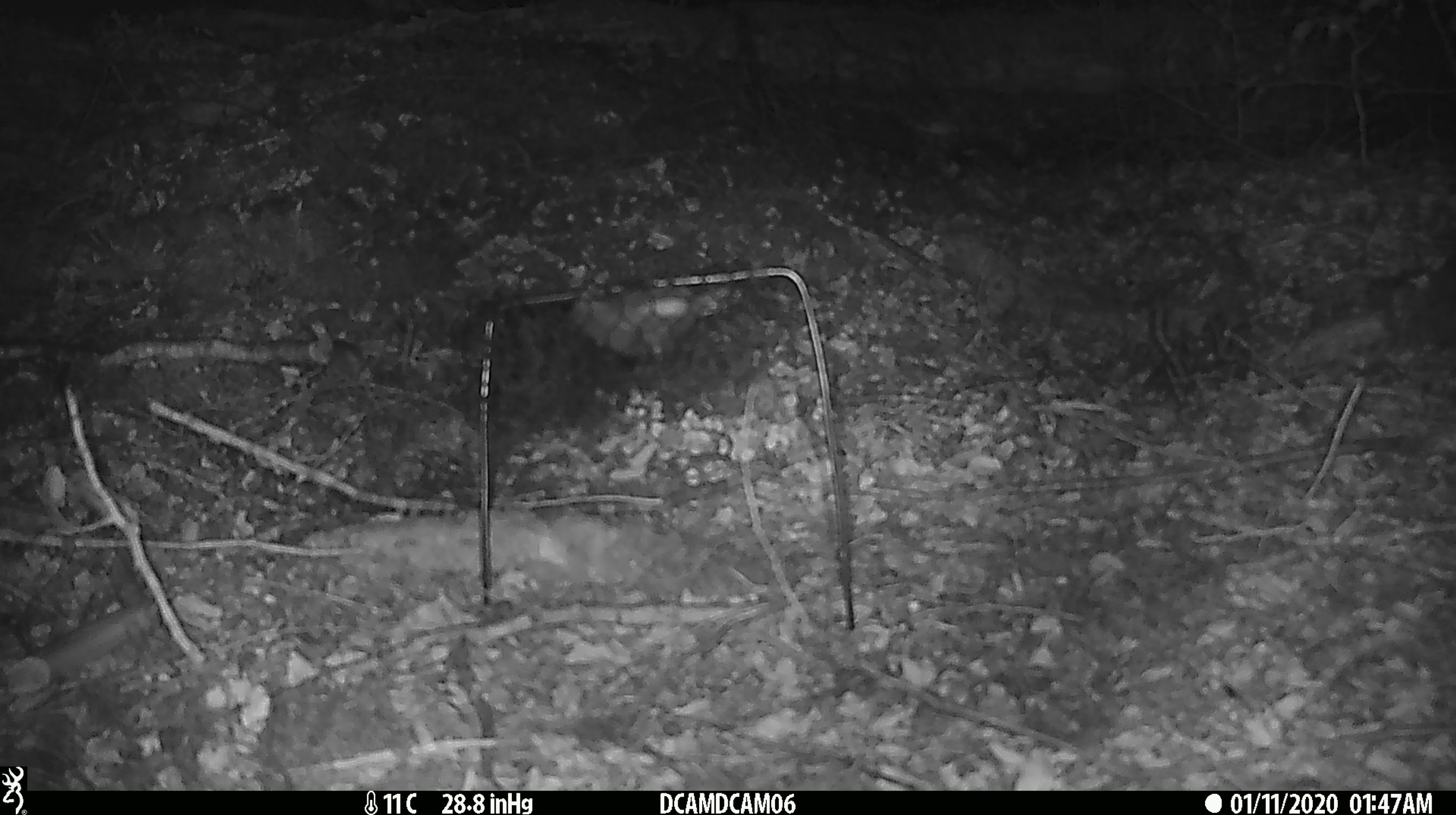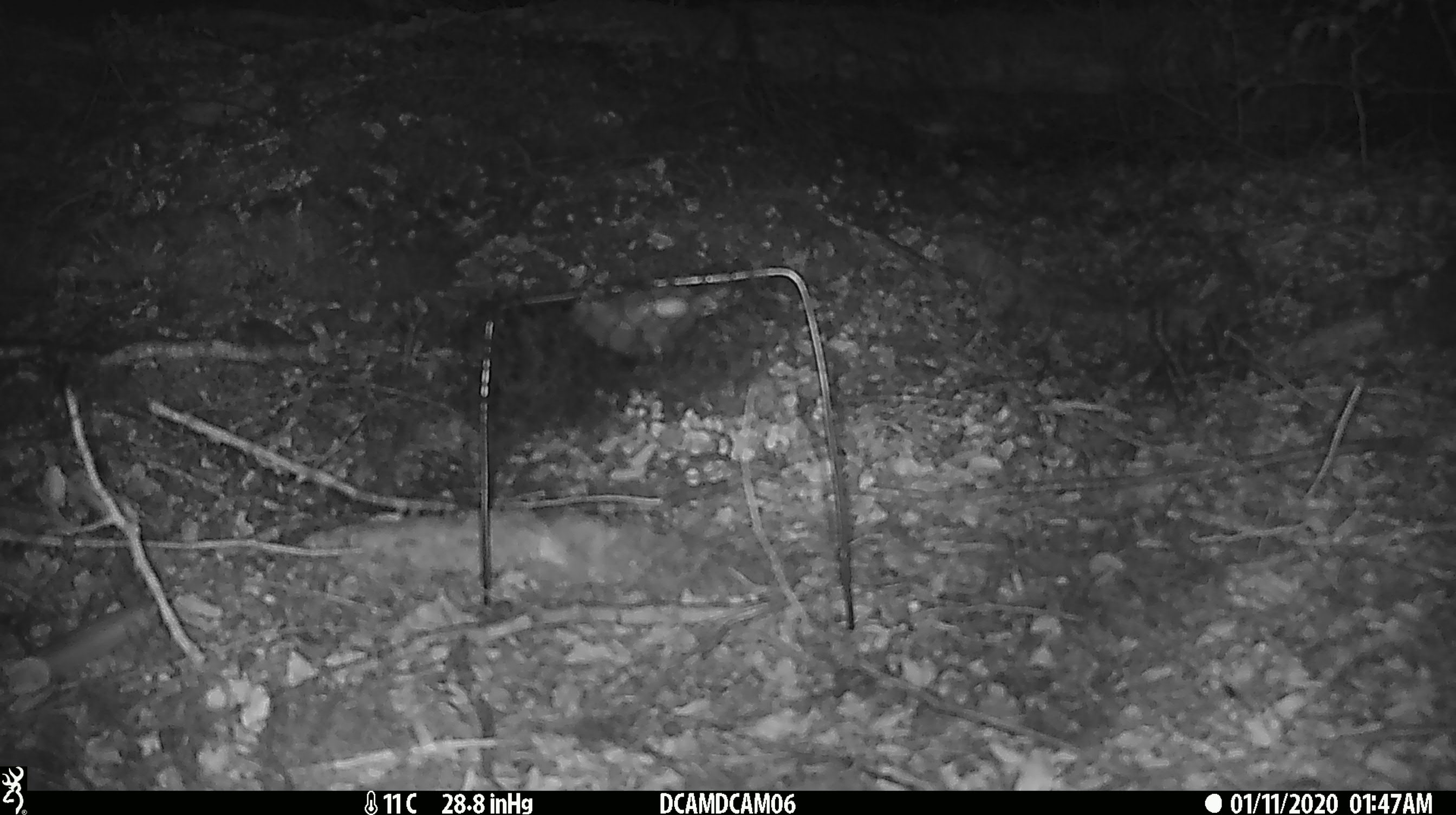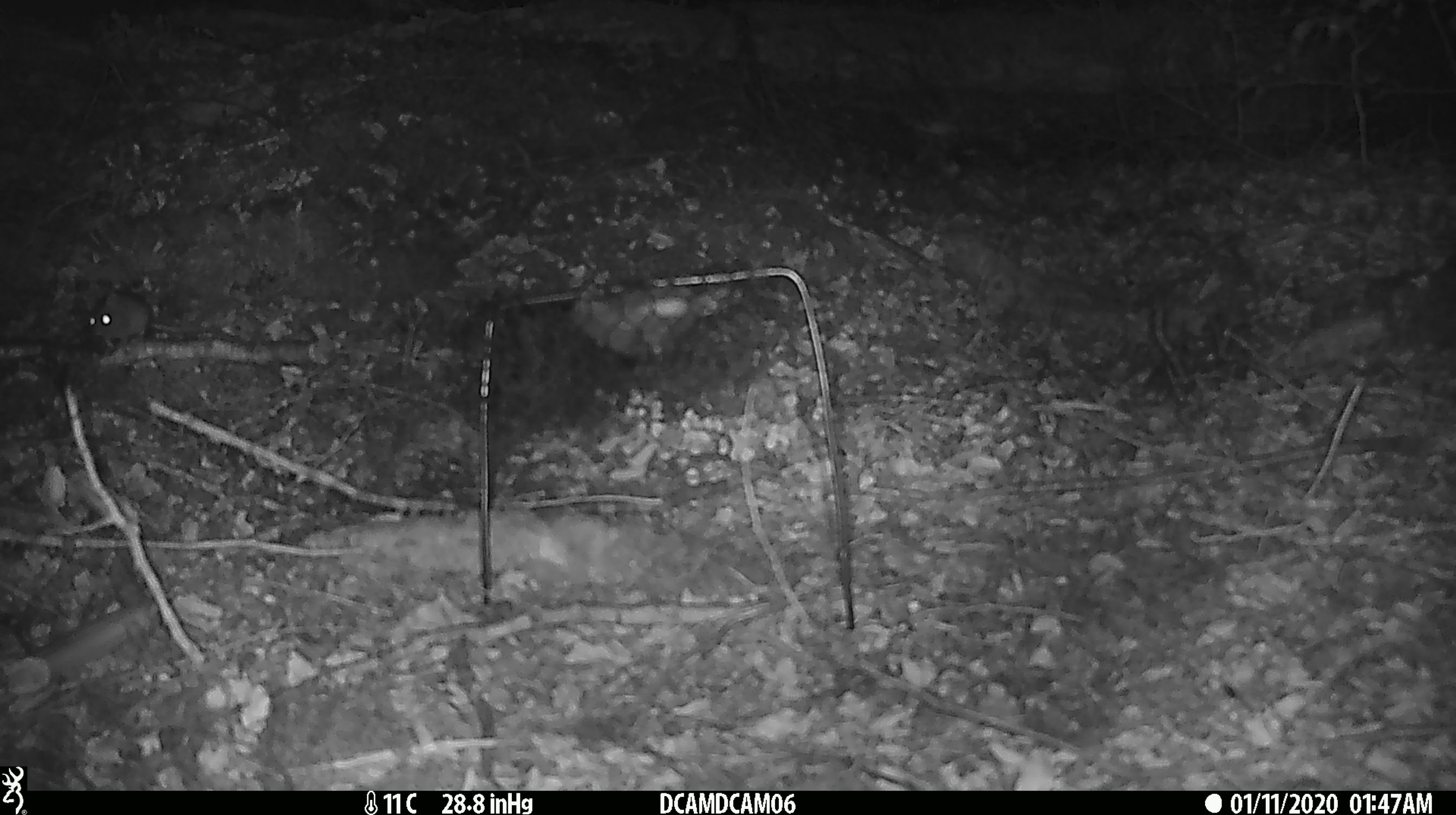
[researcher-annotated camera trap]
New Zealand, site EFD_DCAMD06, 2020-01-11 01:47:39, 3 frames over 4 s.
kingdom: Animalia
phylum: Chordata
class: Mammalia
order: Rodentia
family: Muridae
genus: Mus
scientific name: Mus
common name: mouse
Mouse (Mus).